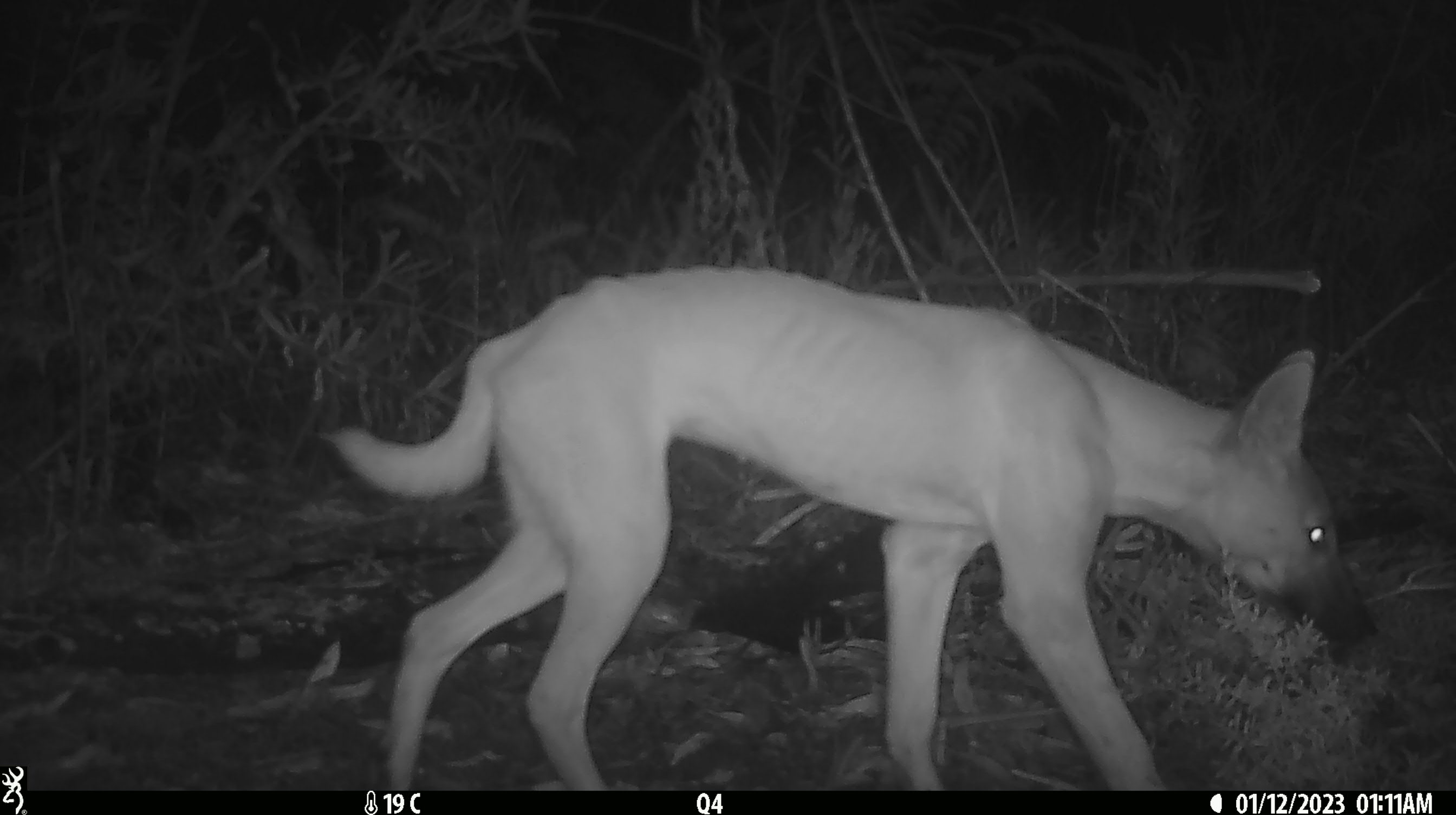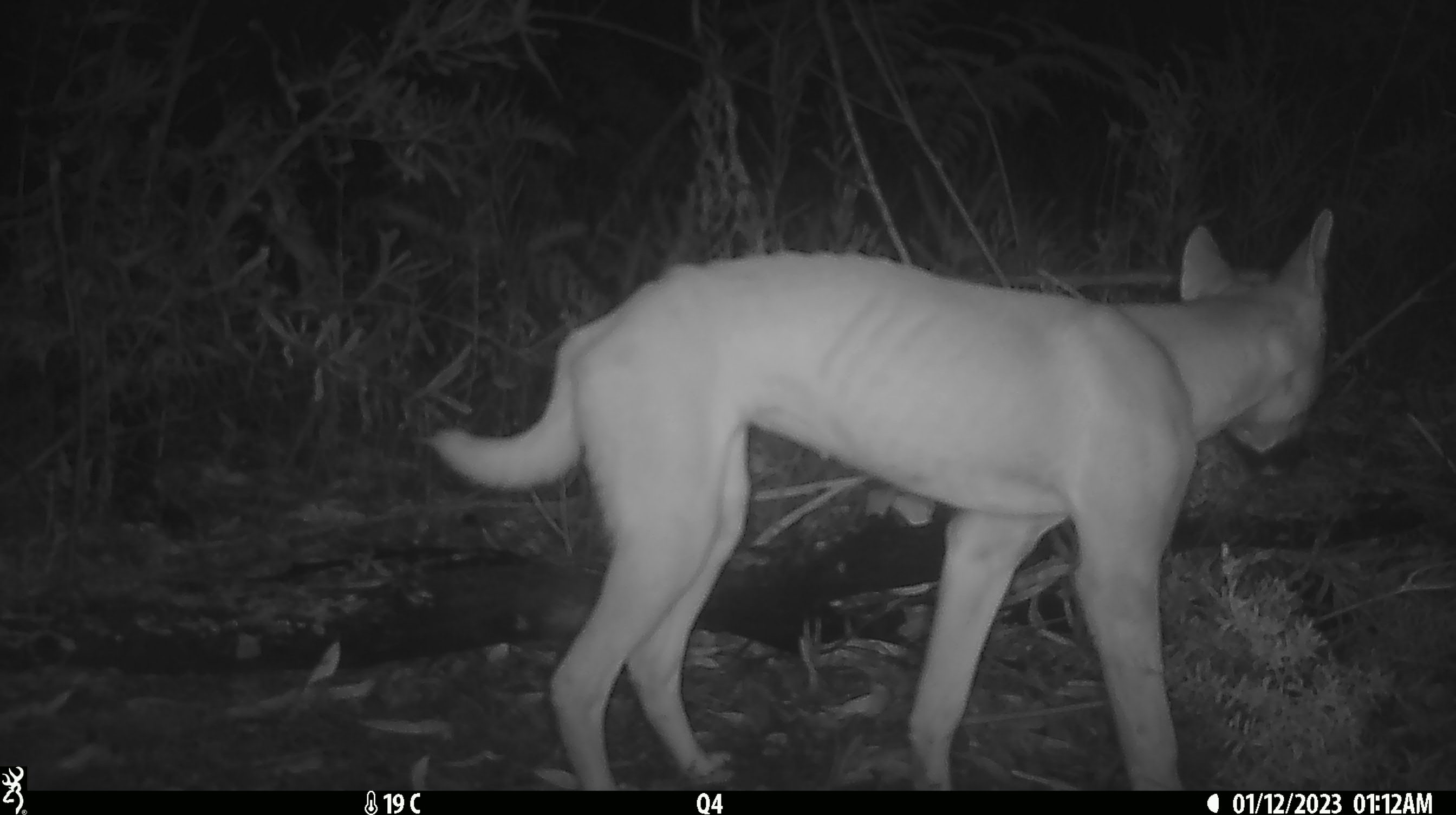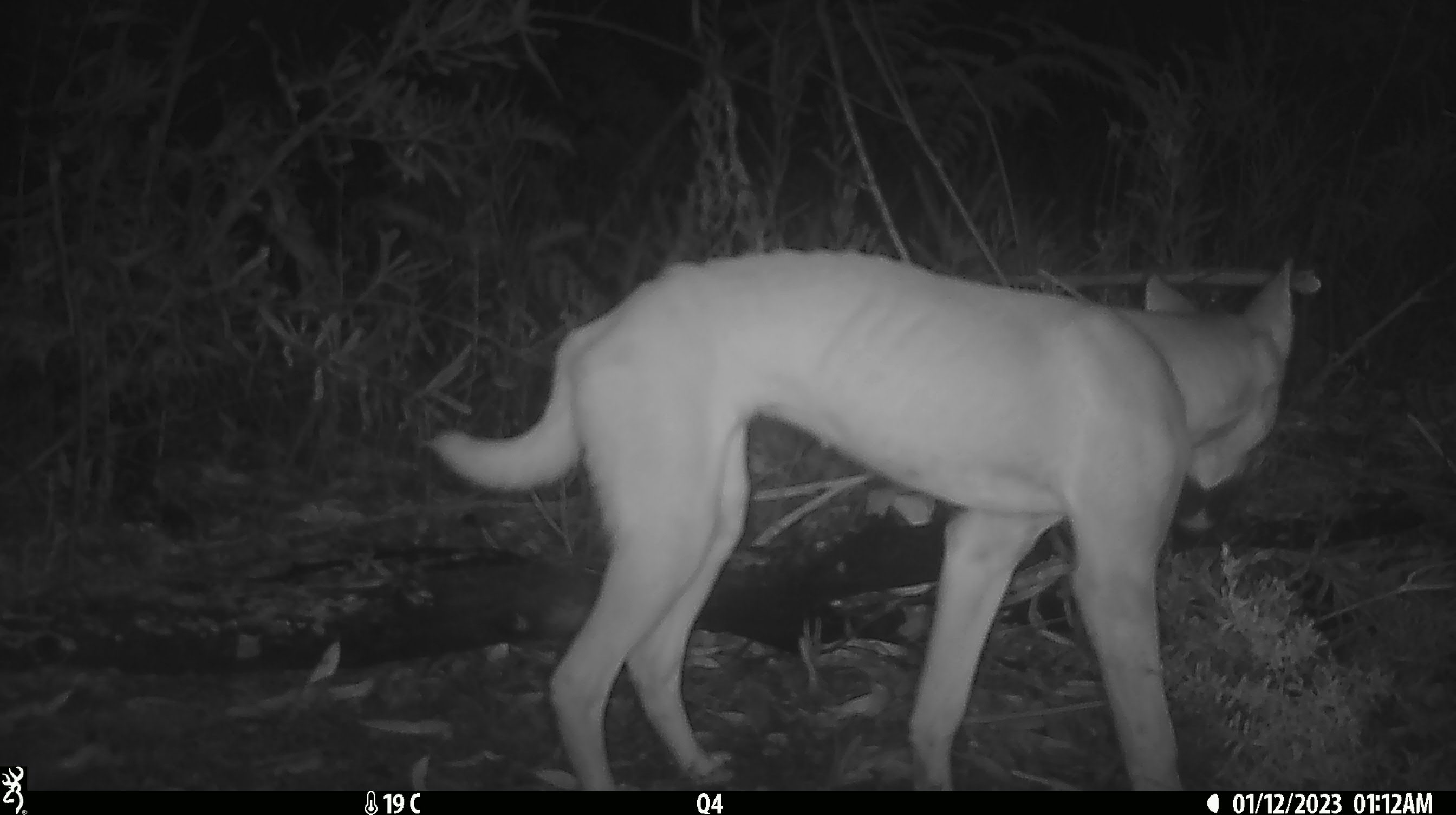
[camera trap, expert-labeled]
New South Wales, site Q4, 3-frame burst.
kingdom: Animalia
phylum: Chordata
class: Mammalia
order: Carnivora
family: Canidae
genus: Canis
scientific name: Canis familiaris dingo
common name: dingo